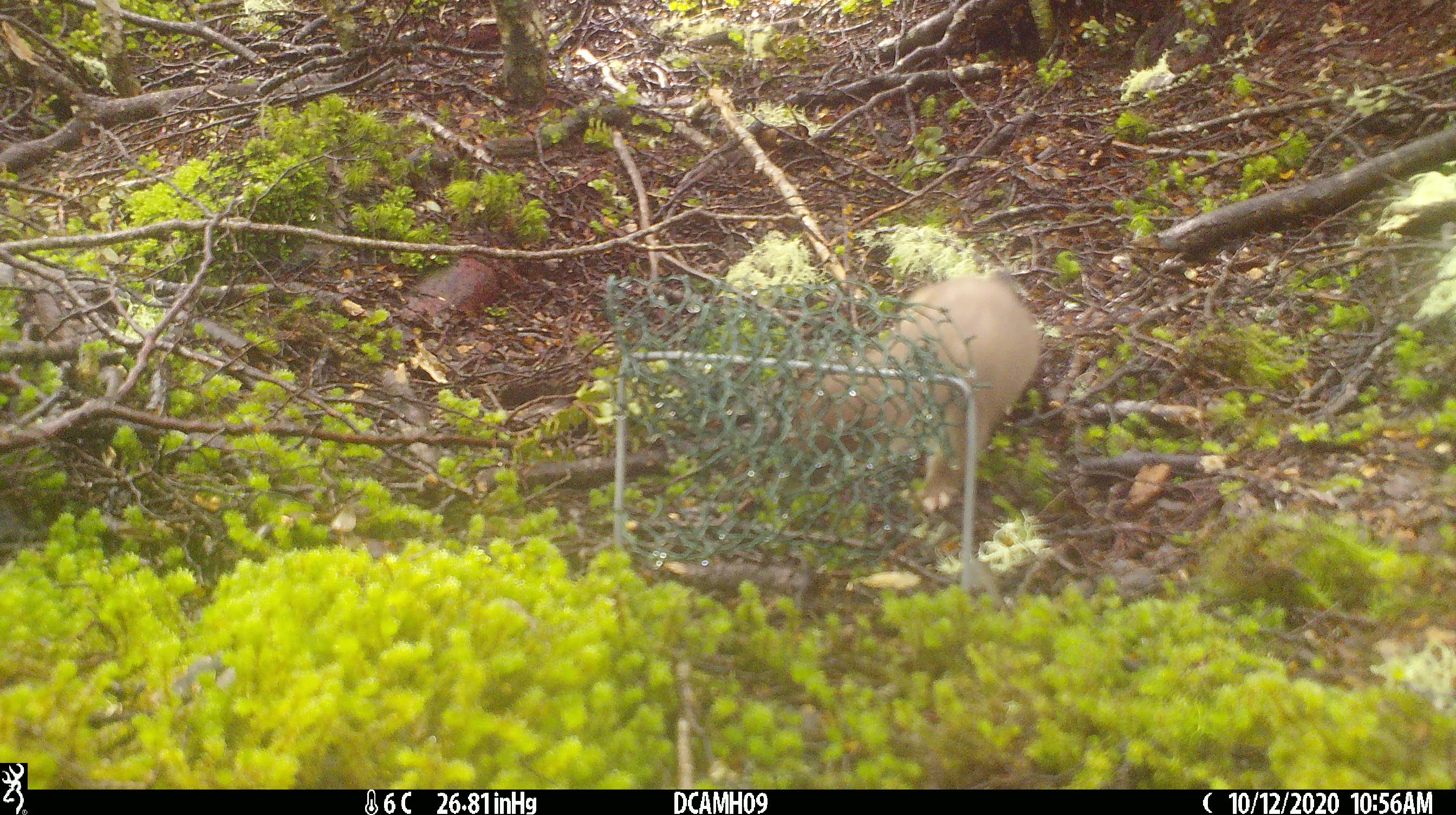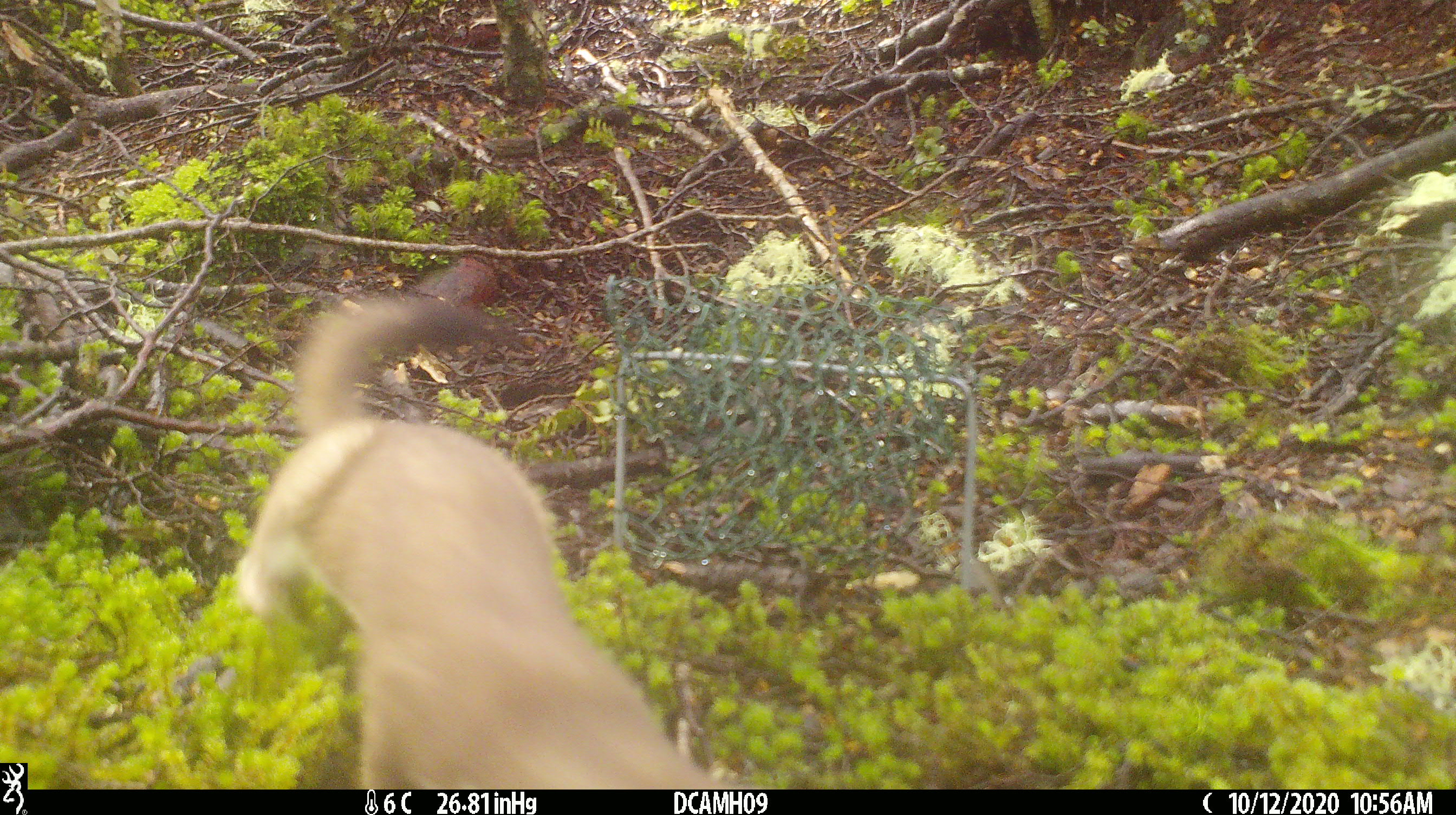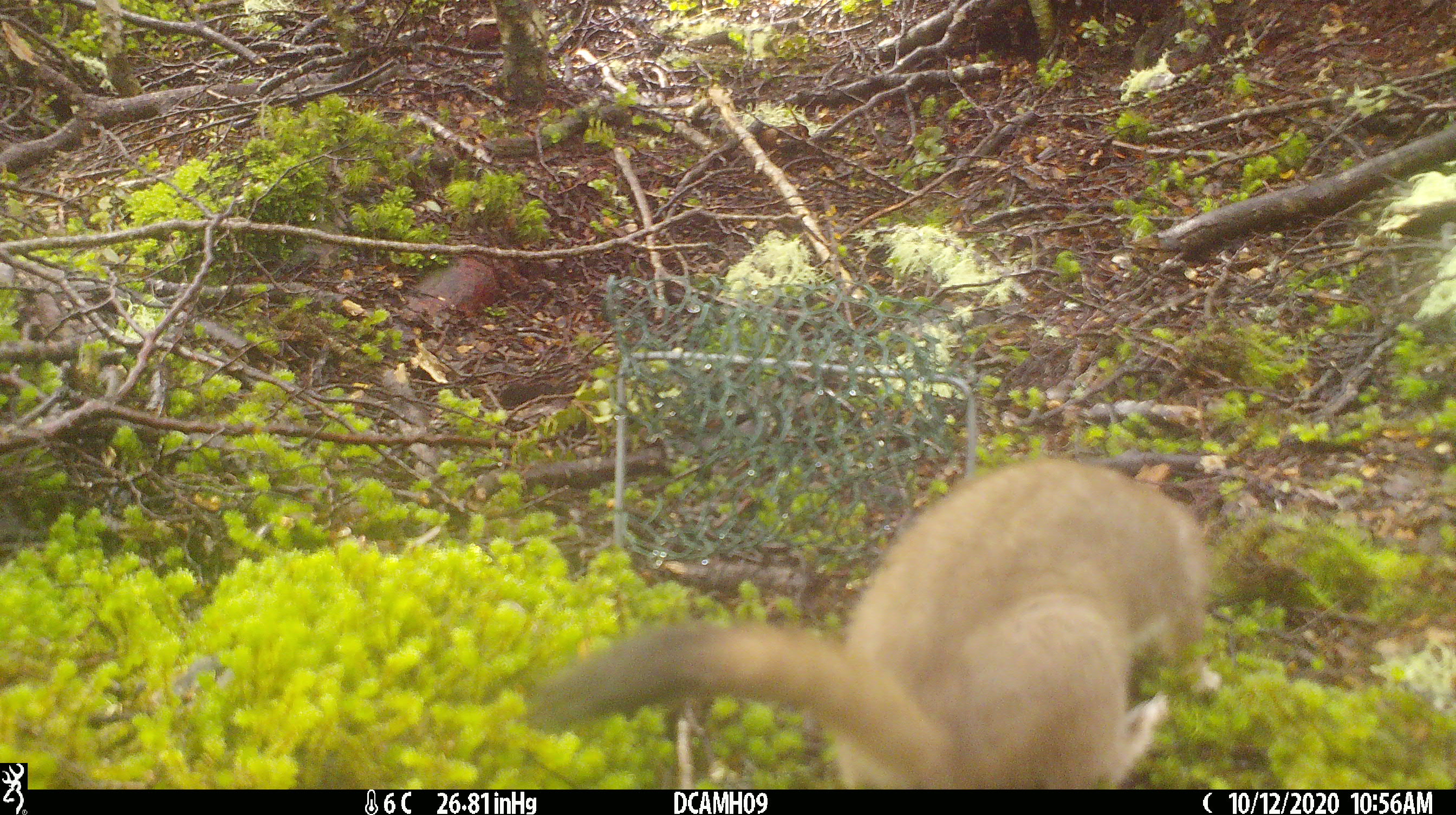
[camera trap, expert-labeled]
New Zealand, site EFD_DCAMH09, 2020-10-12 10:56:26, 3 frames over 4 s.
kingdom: Animalia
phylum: Chordata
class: Mammalia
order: Carnivora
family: Mustelidae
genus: Mustela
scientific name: Mustela erminea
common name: stoat